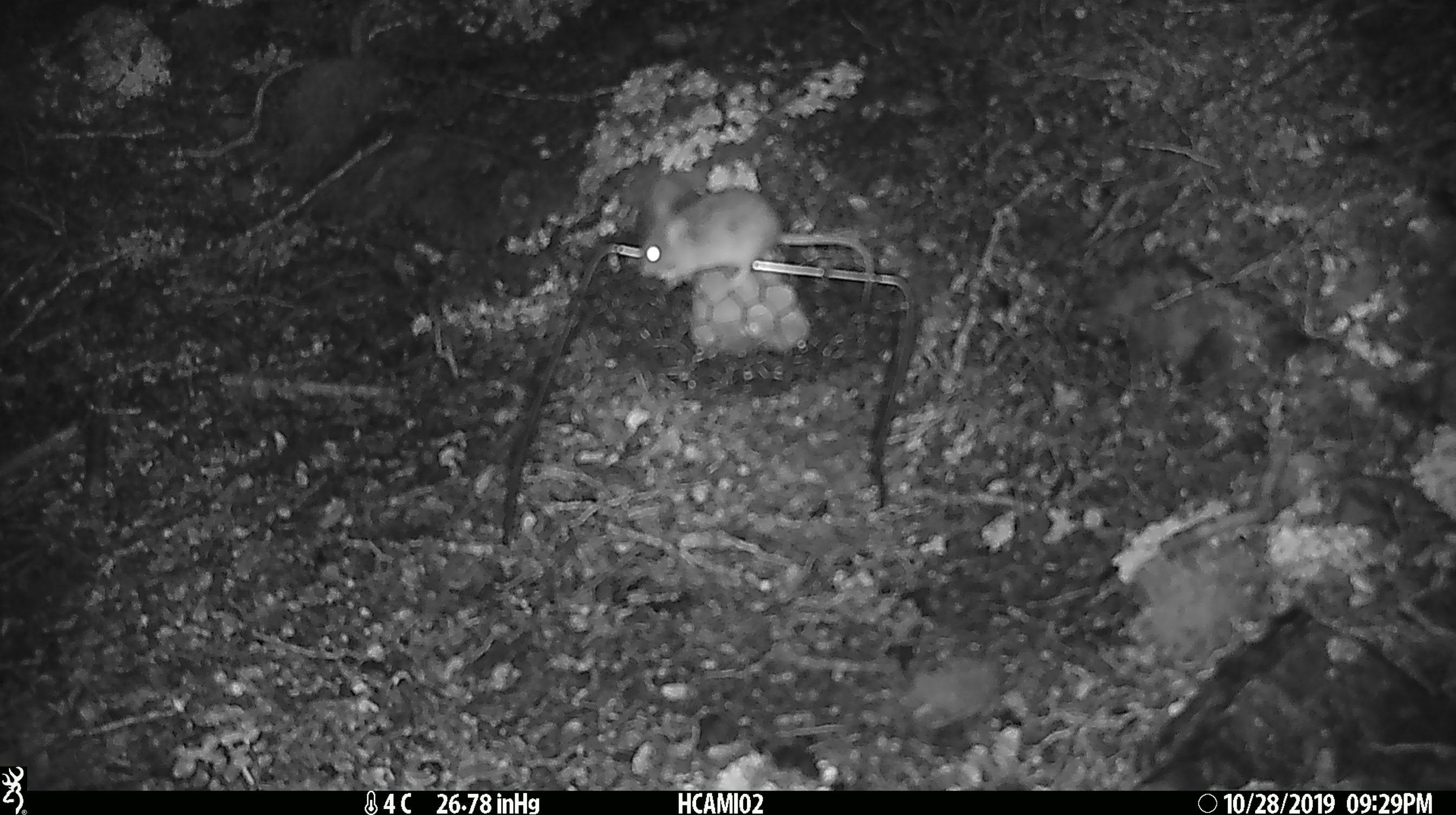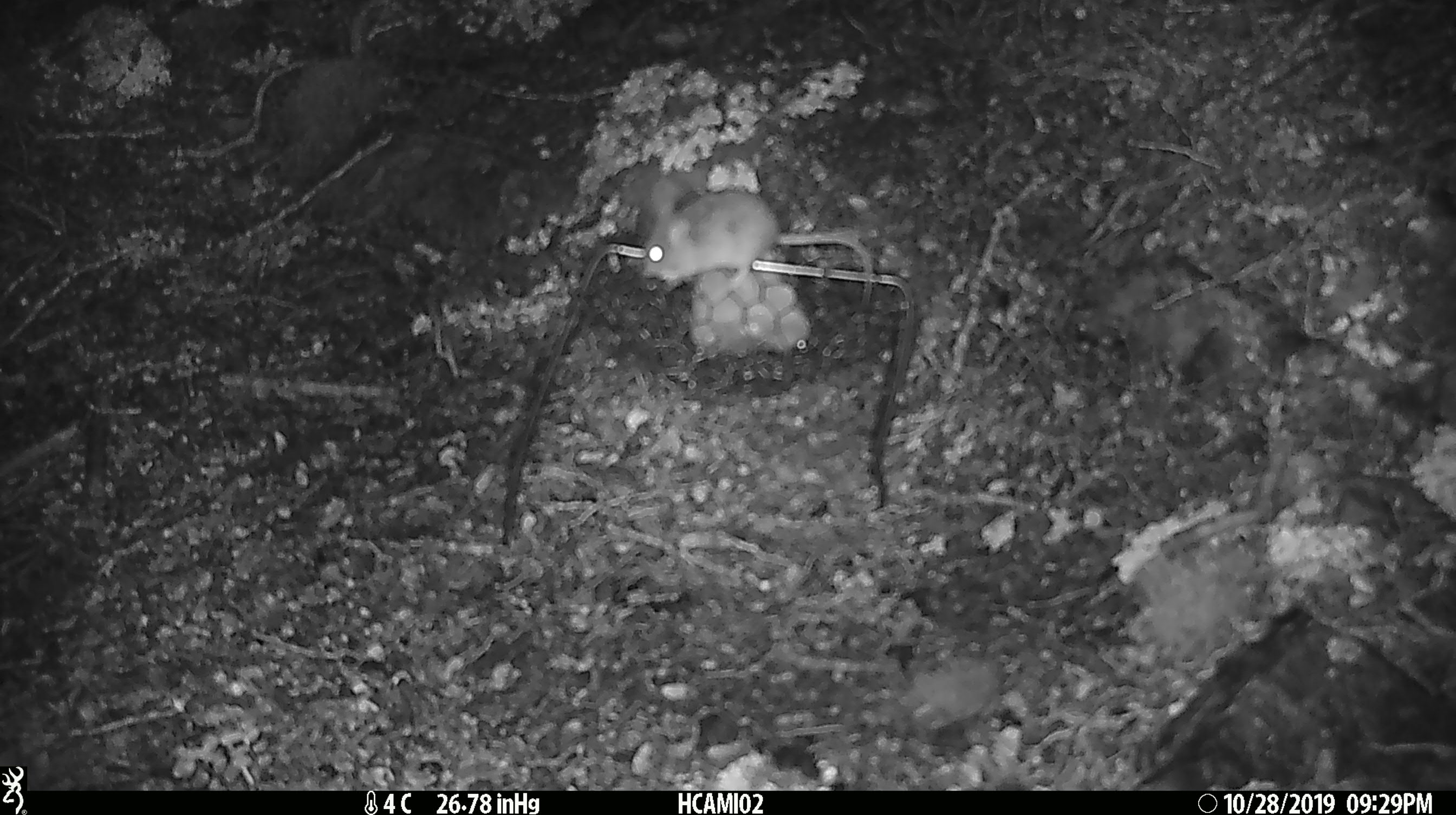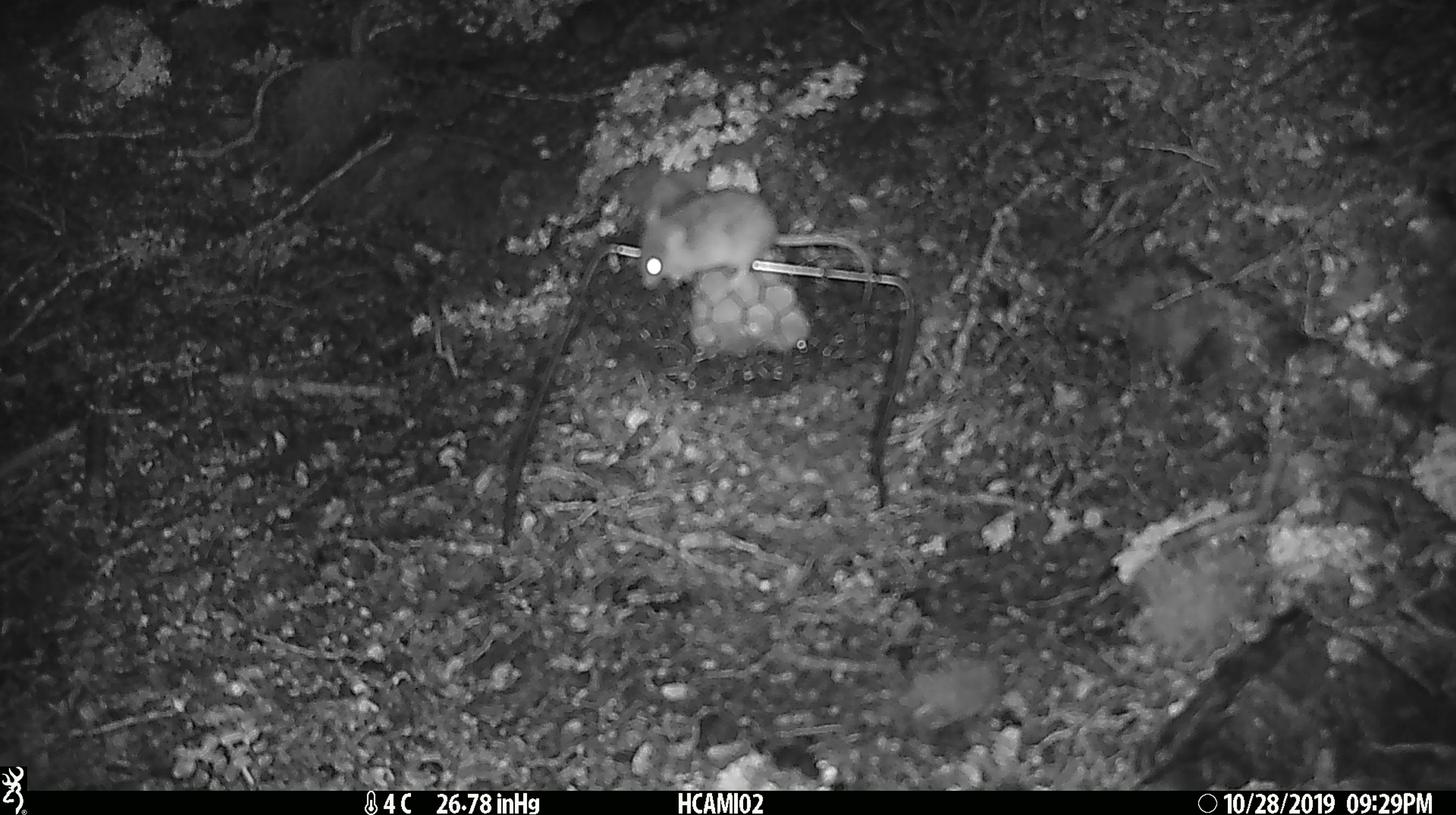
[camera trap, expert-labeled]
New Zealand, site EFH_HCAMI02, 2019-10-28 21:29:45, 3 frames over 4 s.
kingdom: Animalia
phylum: Chordata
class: Mammalia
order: Rodentia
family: Muridae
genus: Mus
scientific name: Mus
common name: mouse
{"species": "mouse (Mus)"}